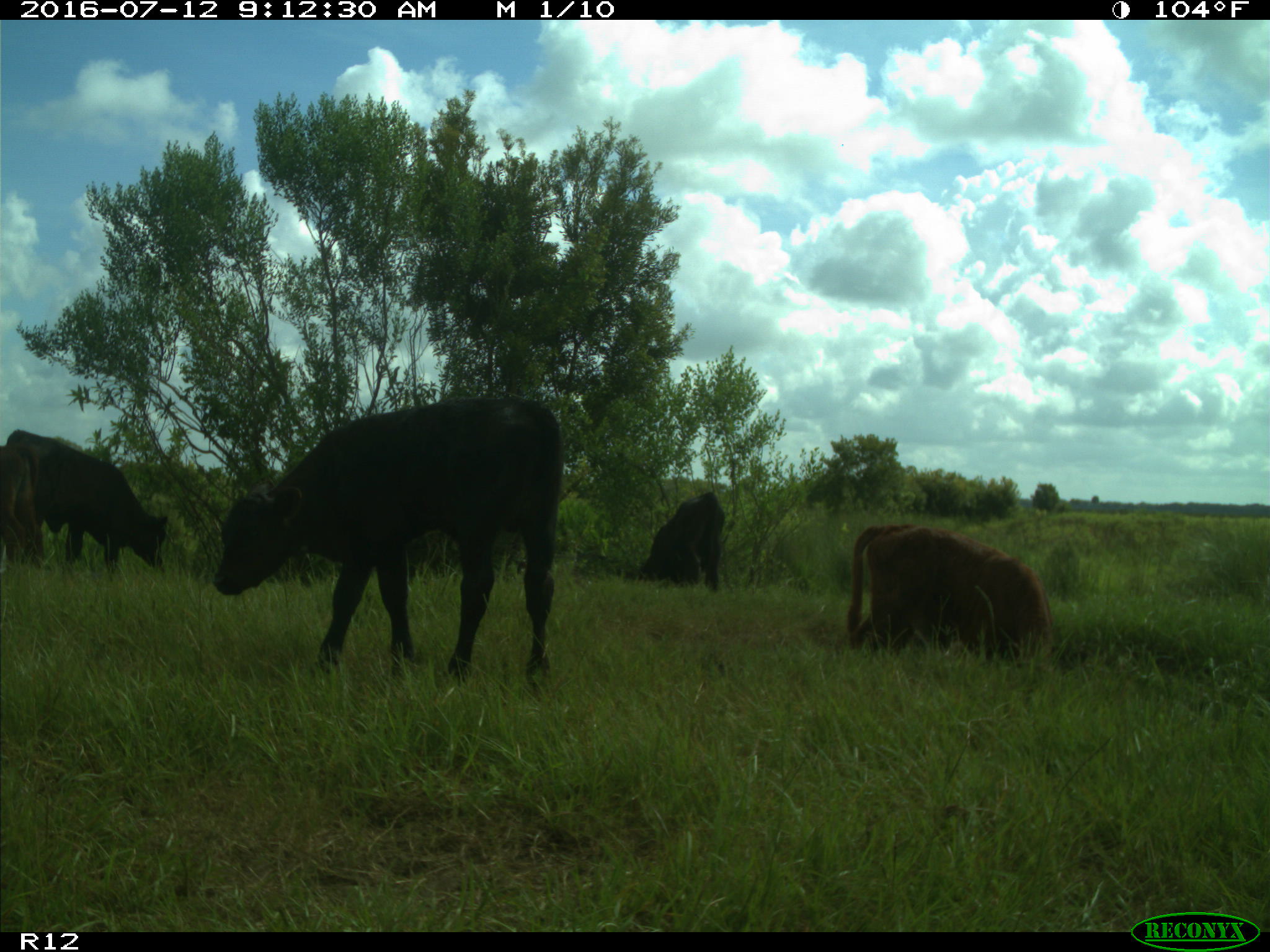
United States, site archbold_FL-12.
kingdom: Animalia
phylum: Chordata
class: Mammalia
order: Artiodactyla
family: Bovidae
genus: Bos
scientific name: Bos taurus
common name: domestic cow